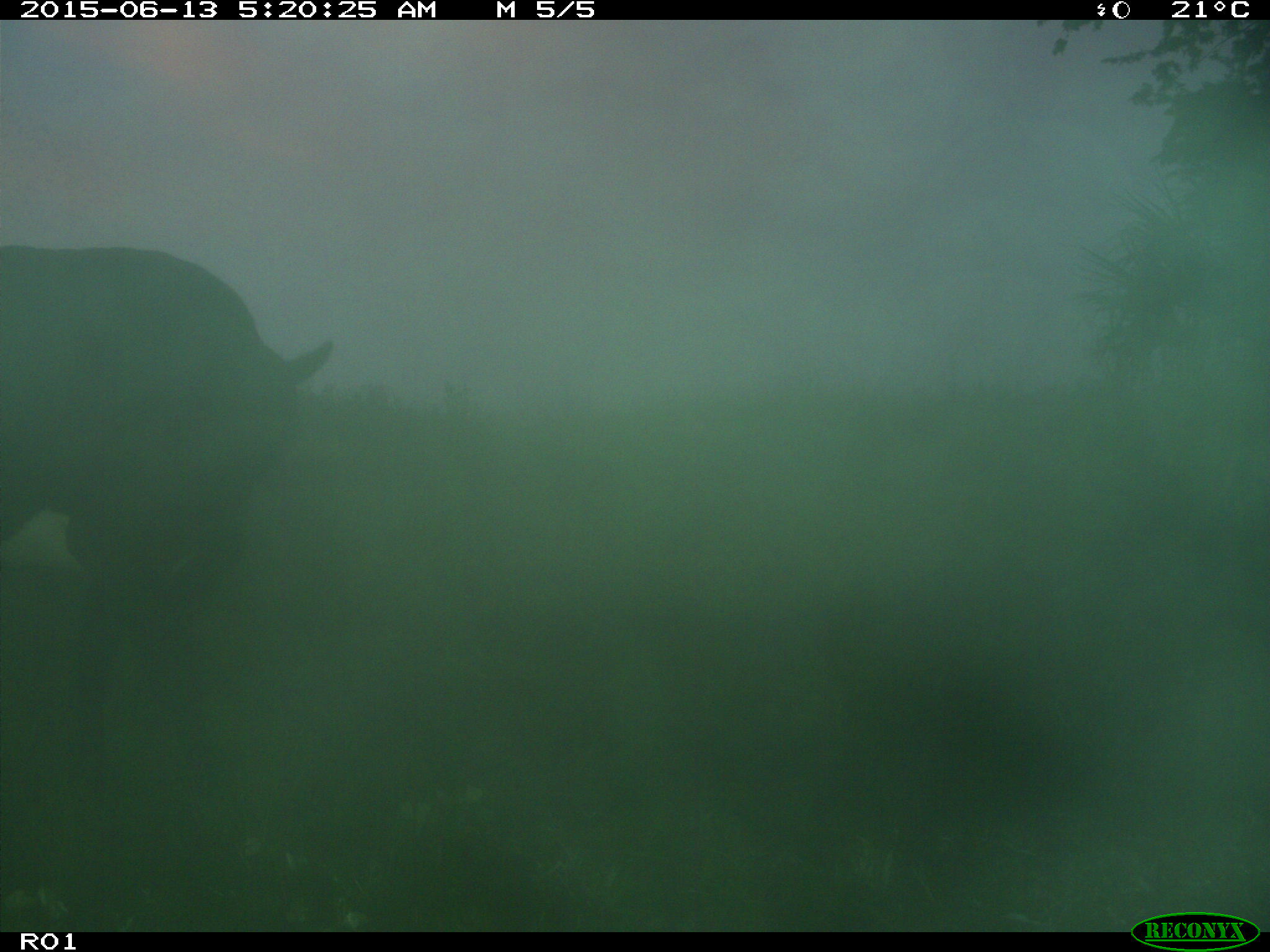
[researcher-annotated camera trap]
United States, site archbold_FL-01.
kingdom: Animalia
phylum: Chordata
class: Mammalia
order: Artiodactyla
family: Bovidae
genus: Bos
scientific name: Bos taurus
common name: domestic cow